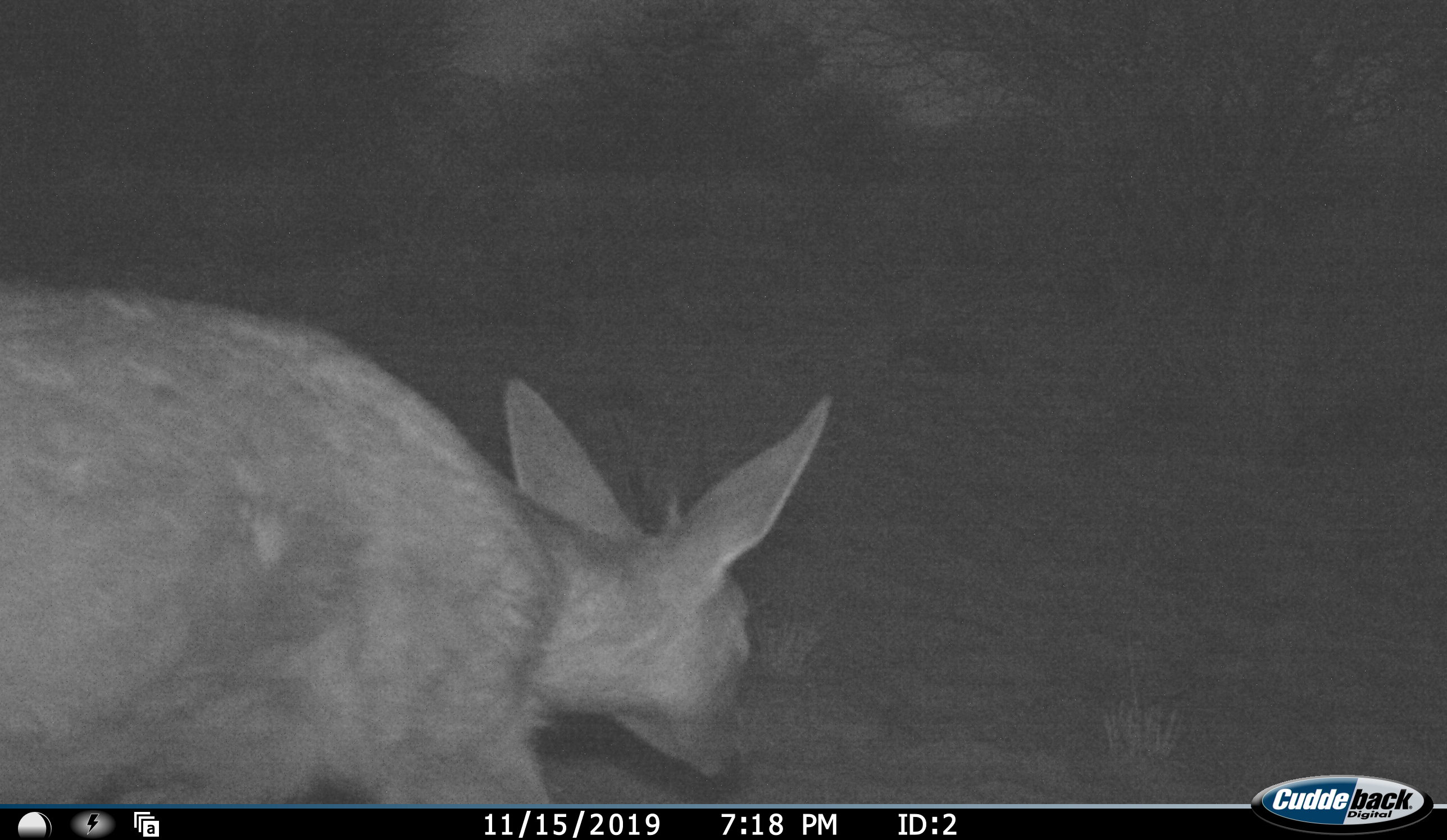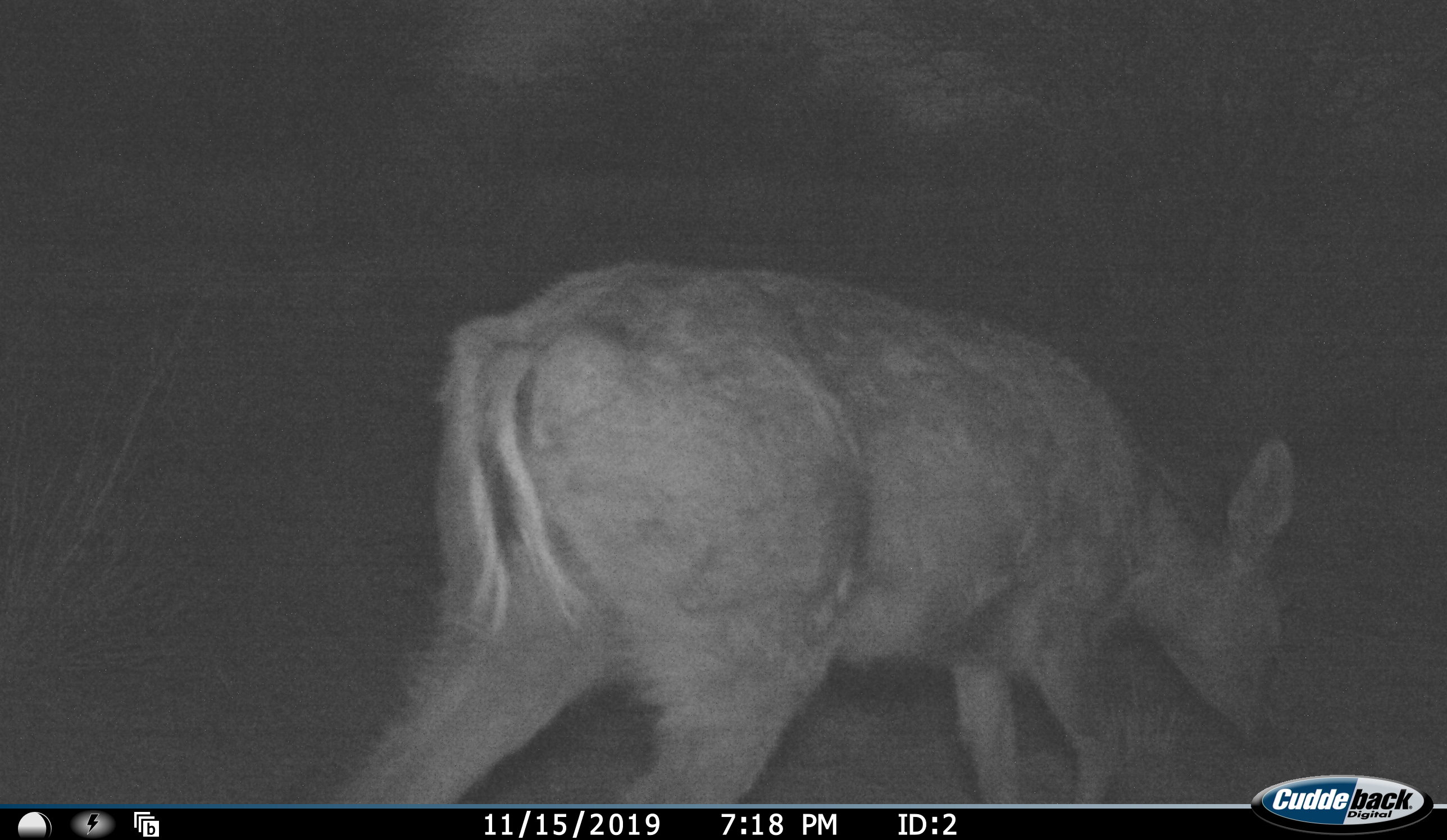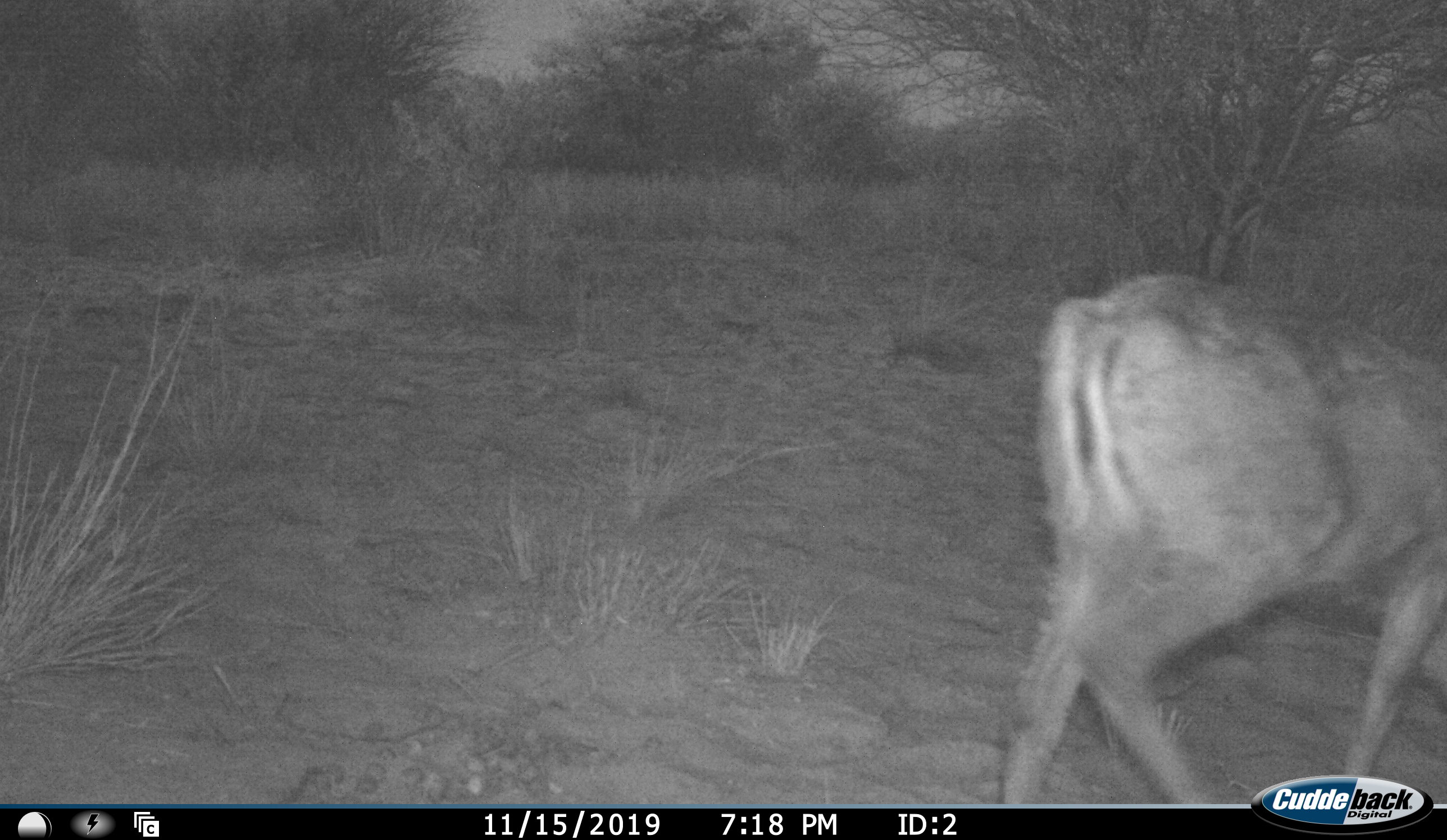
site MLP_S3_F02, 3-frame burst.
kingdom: Animalia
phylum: Chordata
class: Mammalia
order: Artiodactyla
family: Bovidae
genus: Sylvicapra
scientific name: Sylvicapra grimmia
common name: common duiker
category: duikercommongrey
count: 1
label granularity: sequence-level